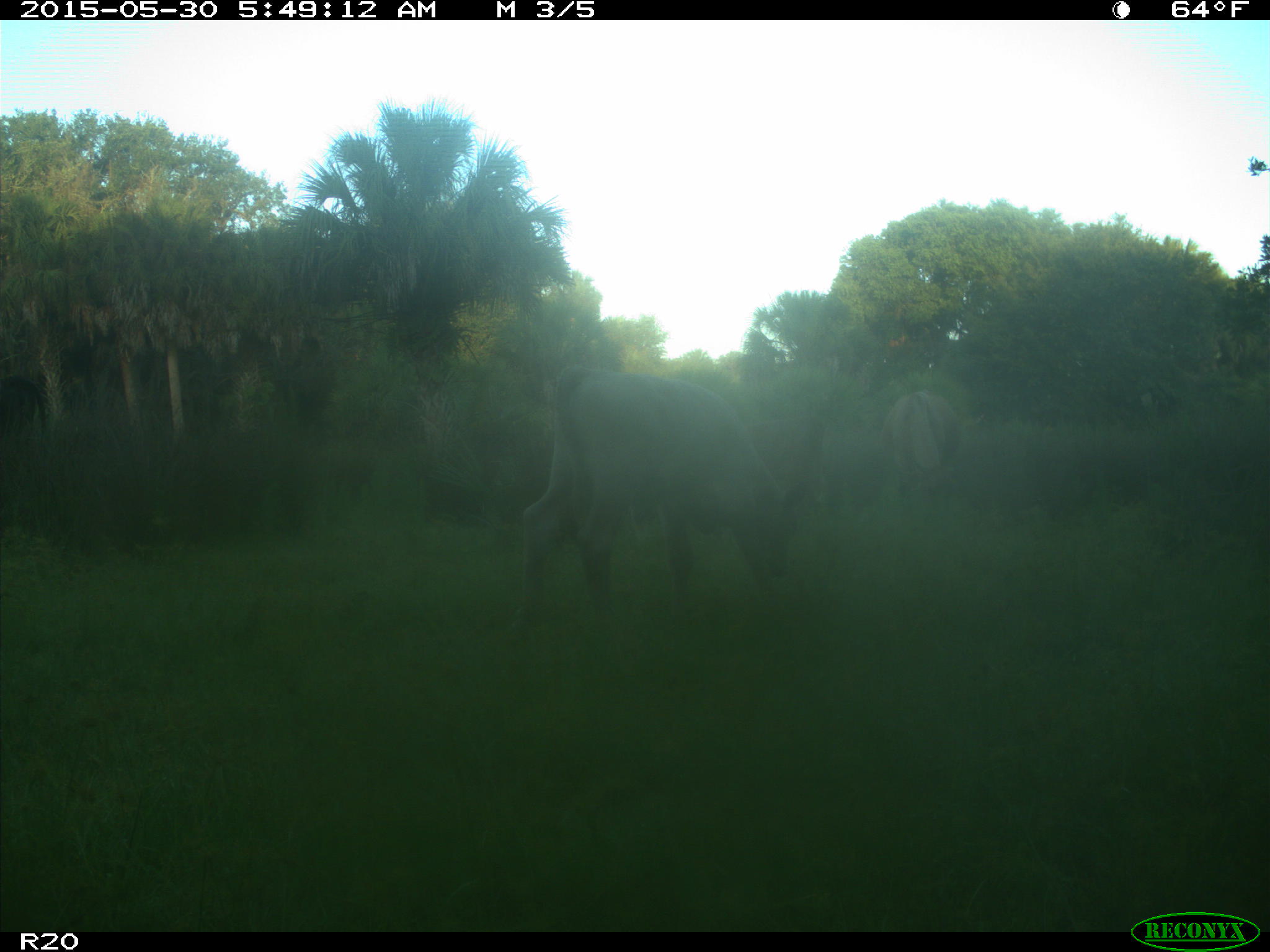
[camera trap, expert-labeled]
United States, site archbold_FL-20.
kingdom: Animalia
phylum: Chordata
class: Mammalia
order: Artiodactyla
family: Bovidae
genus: Bos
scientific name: Bos taurus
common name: domestic cow